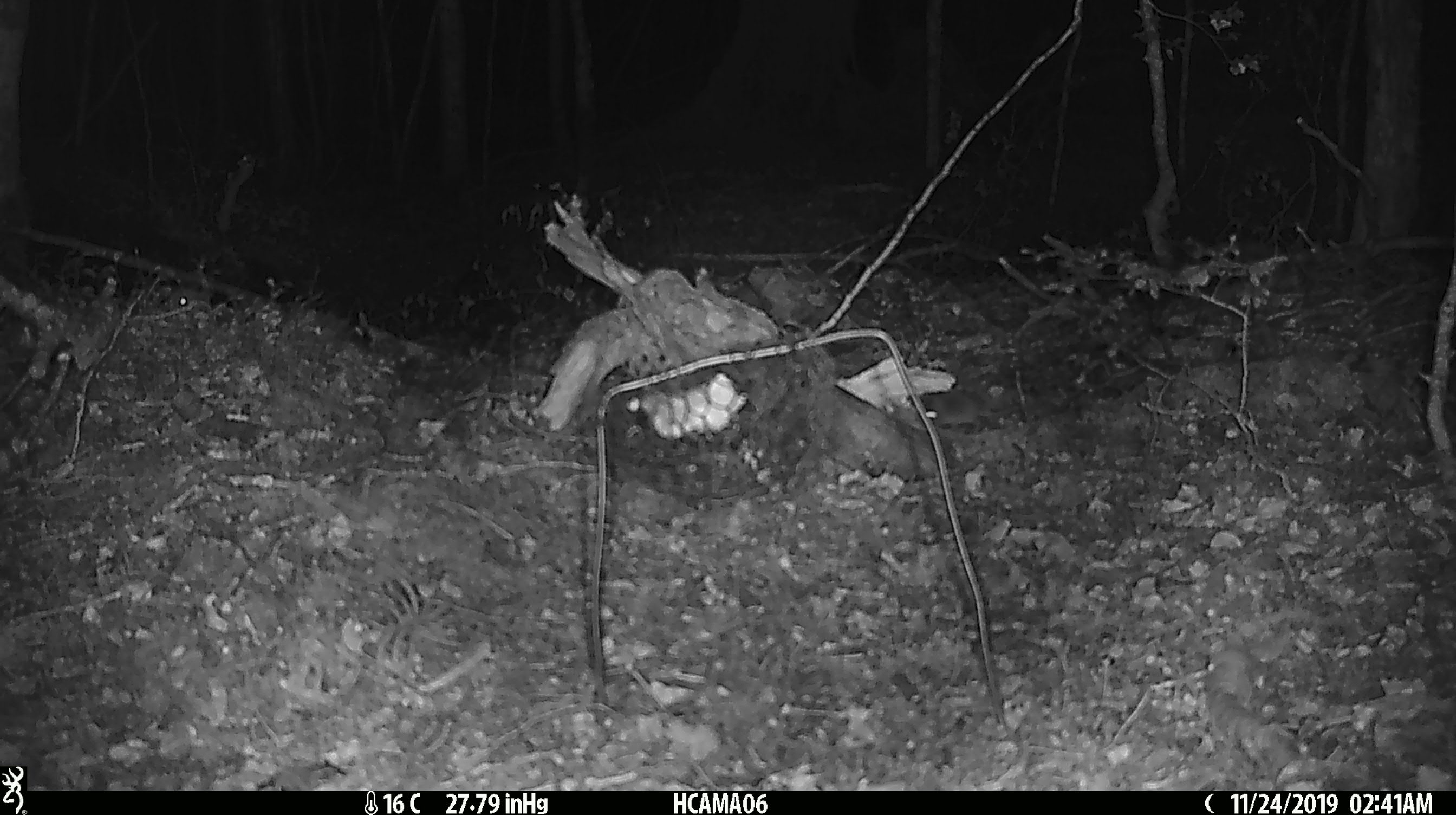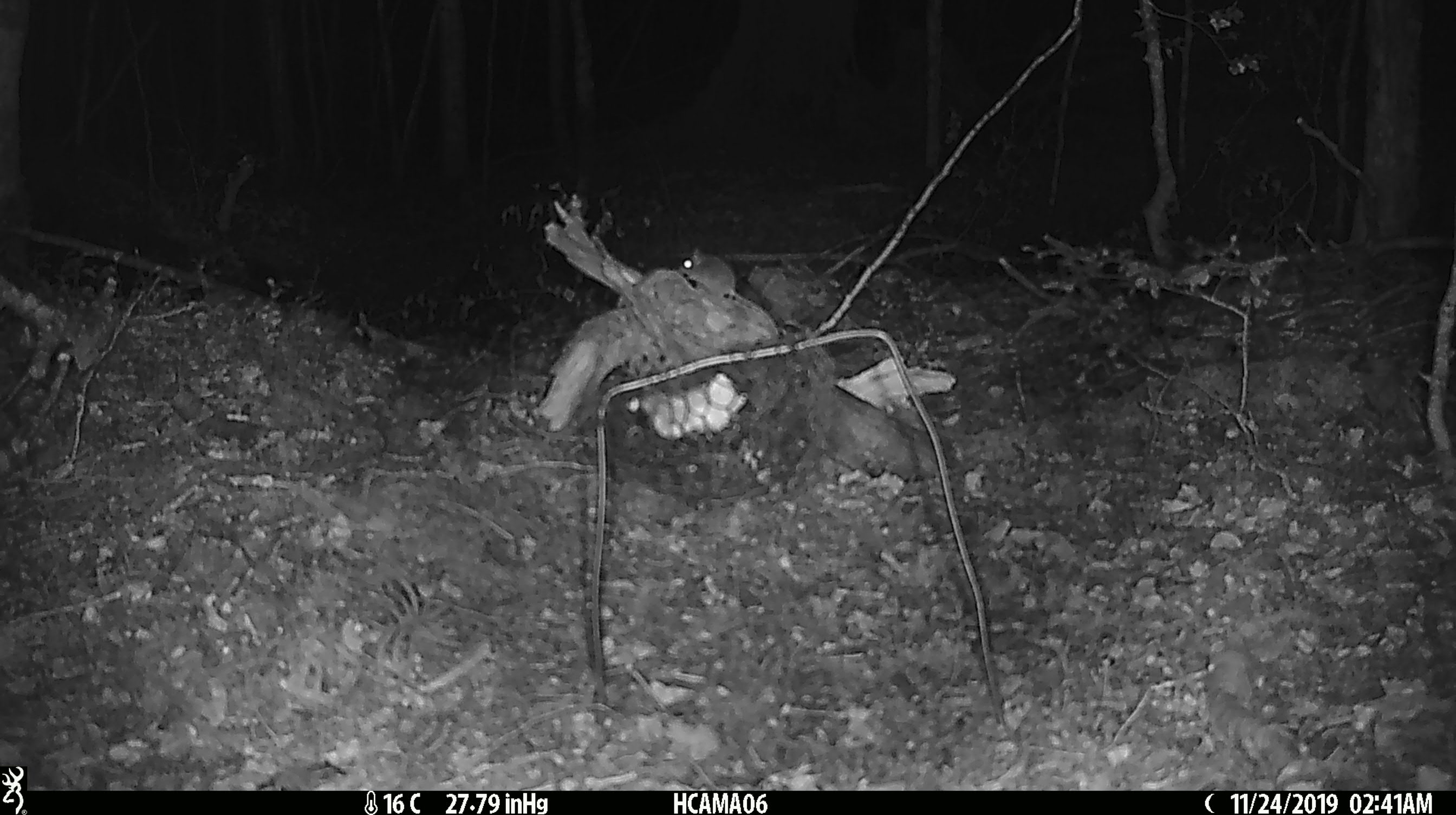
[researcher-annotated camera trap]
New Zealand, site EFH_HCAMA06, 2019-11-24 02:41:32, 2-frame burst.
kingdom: Animalia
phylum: Chordata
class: Mammalia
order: Rodentia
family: Muridae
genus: Mus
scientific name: Mus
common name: mouse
Mouse (Mus).